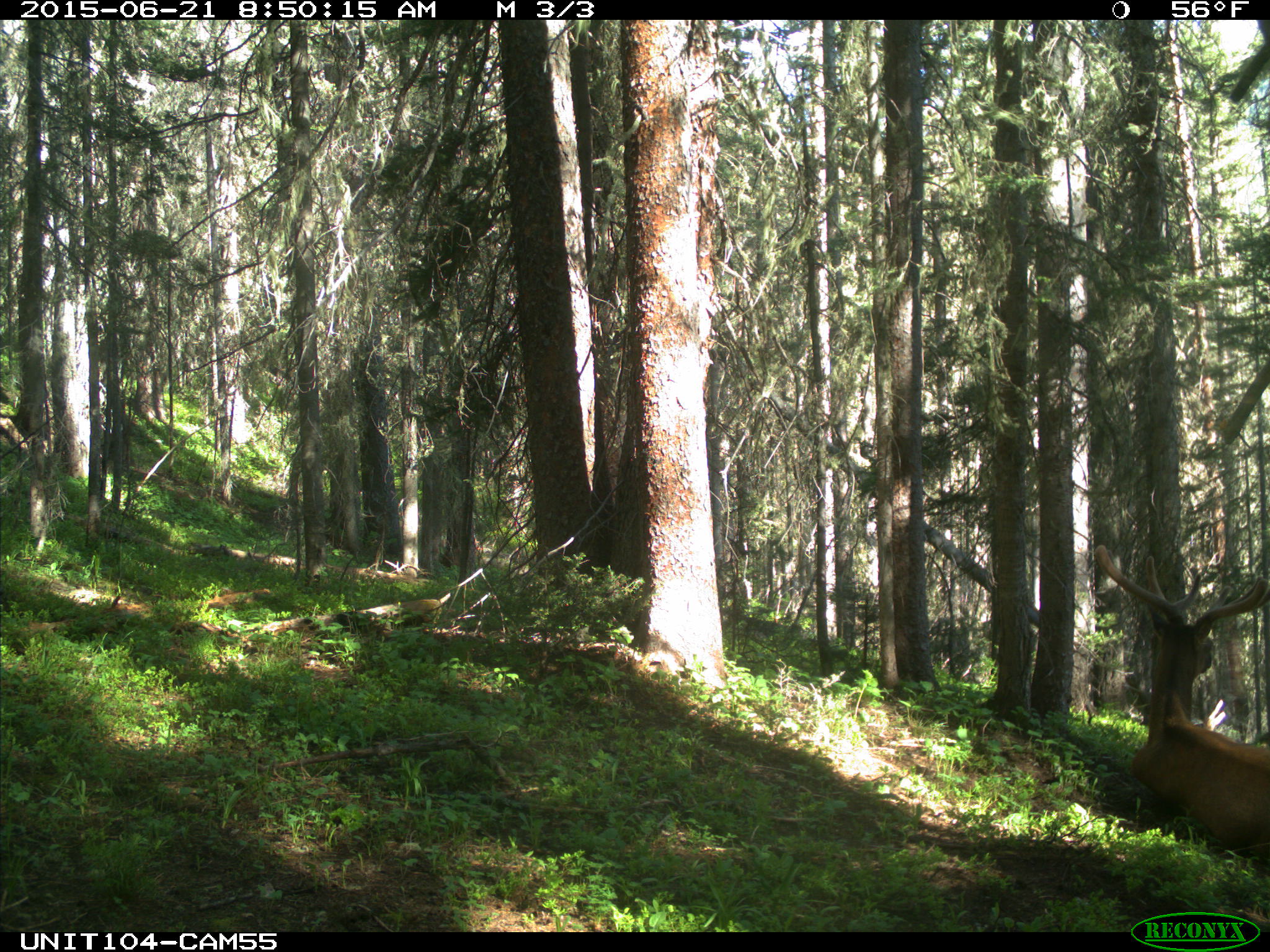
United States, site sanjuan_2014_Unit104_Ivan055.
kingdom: Animalia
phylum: Chordata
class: Mammalia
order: Artiodactyla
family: Cervidae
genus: Cervus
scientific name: Cervus elaphus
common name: red deer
Cervus elaphus (red deer).